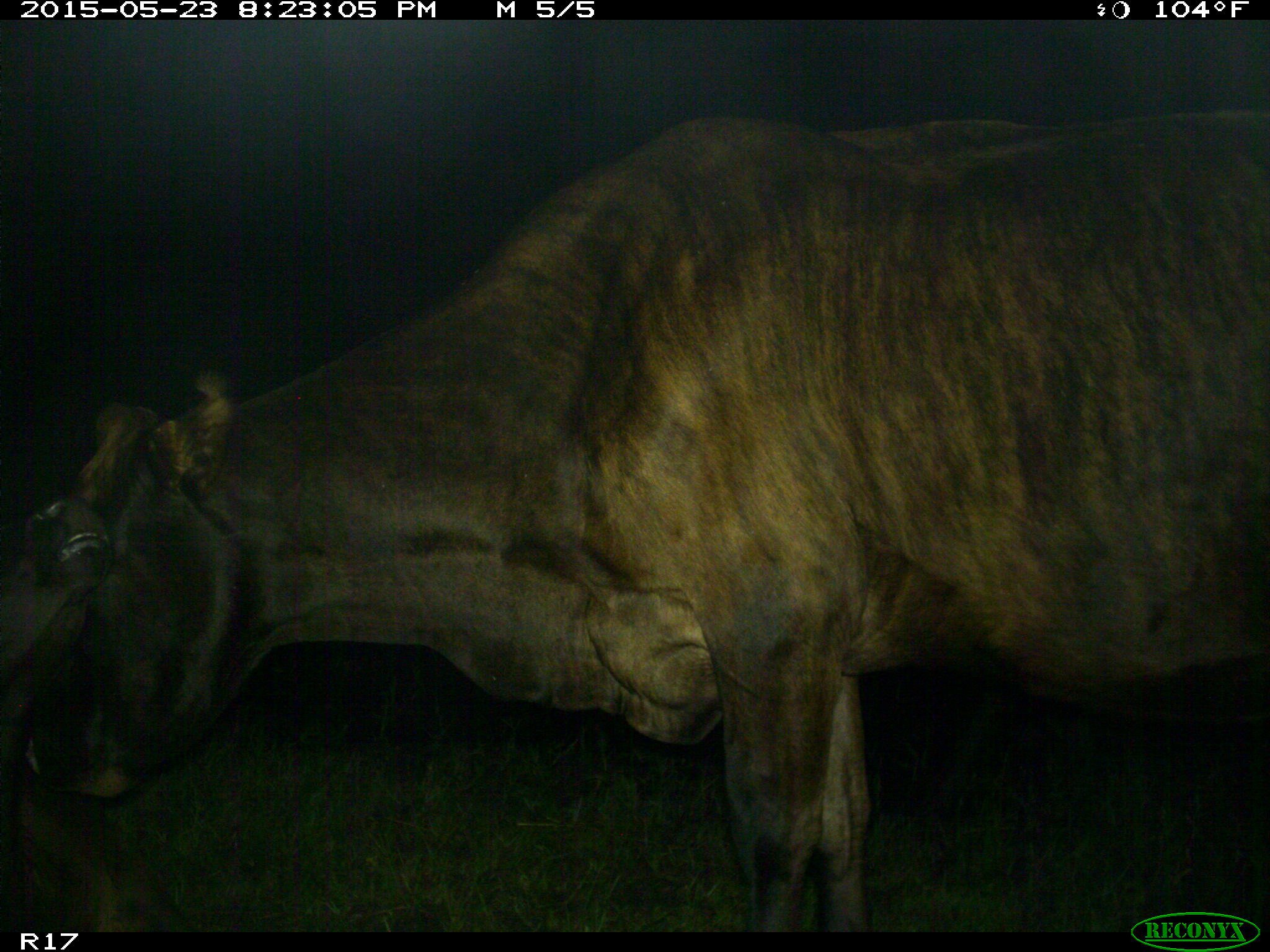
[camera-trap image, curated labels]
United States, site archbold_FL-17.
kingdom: Animalia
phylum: Chordata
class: Mammalia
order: Artiodactyla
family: Bovidae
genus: Bos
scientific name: Bos taurus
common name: domestic cow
Bos taurus (domestic cow).